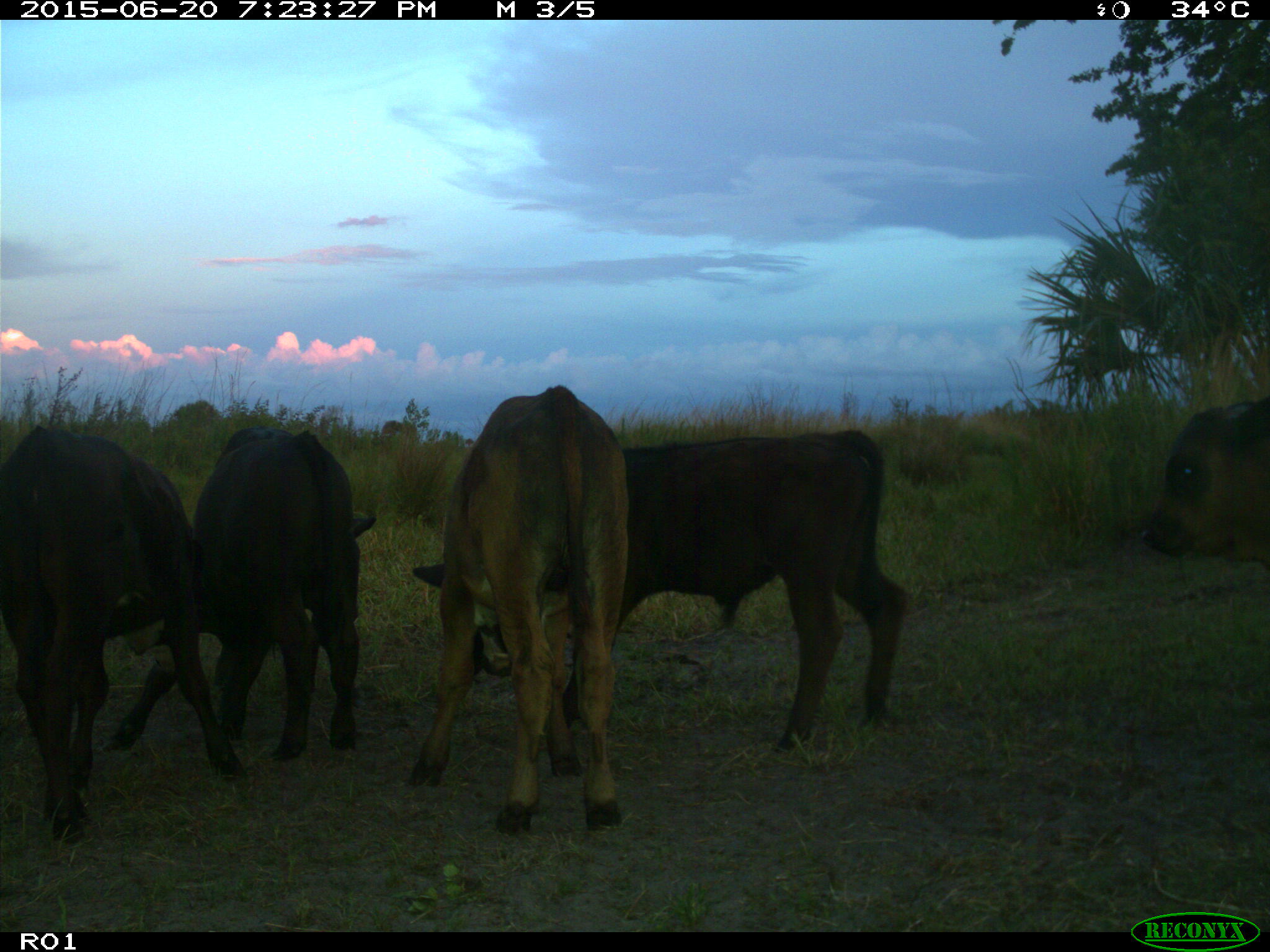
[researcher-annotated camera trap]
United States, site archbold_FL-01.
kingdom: Animalia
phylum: Chordata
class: Mammalia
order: Artiodactyla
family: Bovidae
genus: Bos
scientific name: Bos taurus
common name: domestic cow